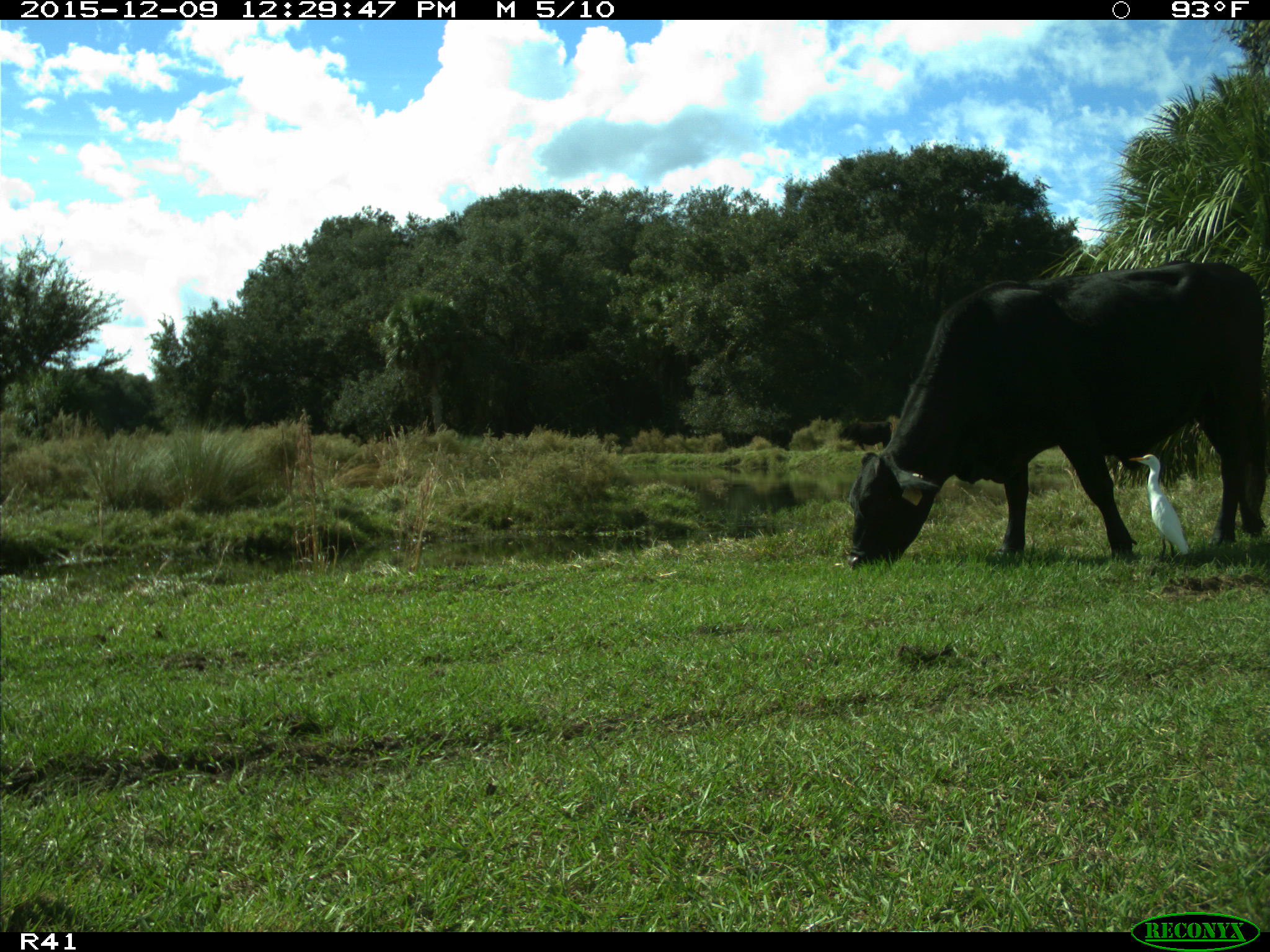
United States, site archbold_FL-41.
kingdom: Animalia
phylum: Chordata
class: Mammalia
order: Artiodactyla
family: Bovidae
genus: Bos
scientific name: Bos taurus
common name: domestic cow